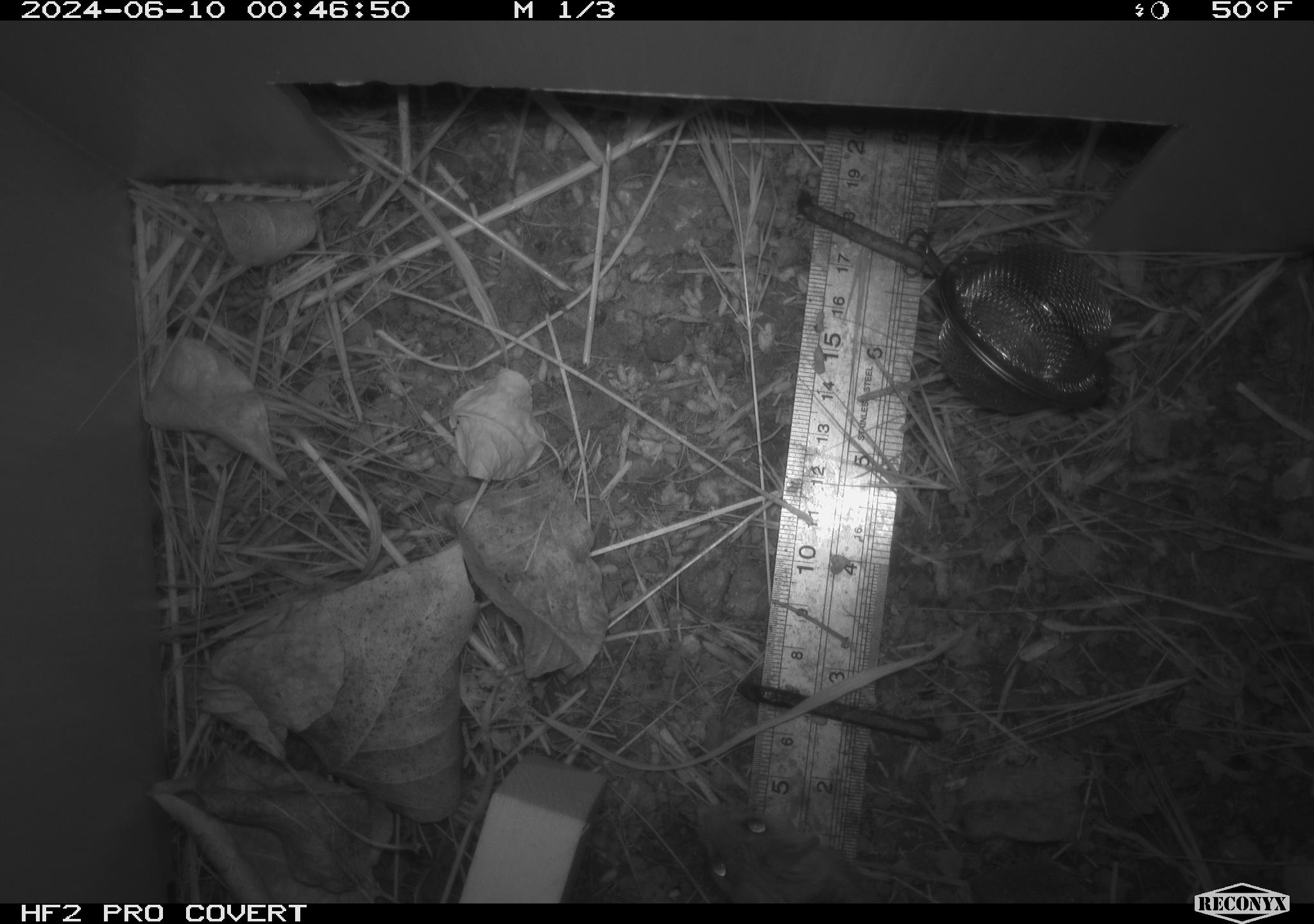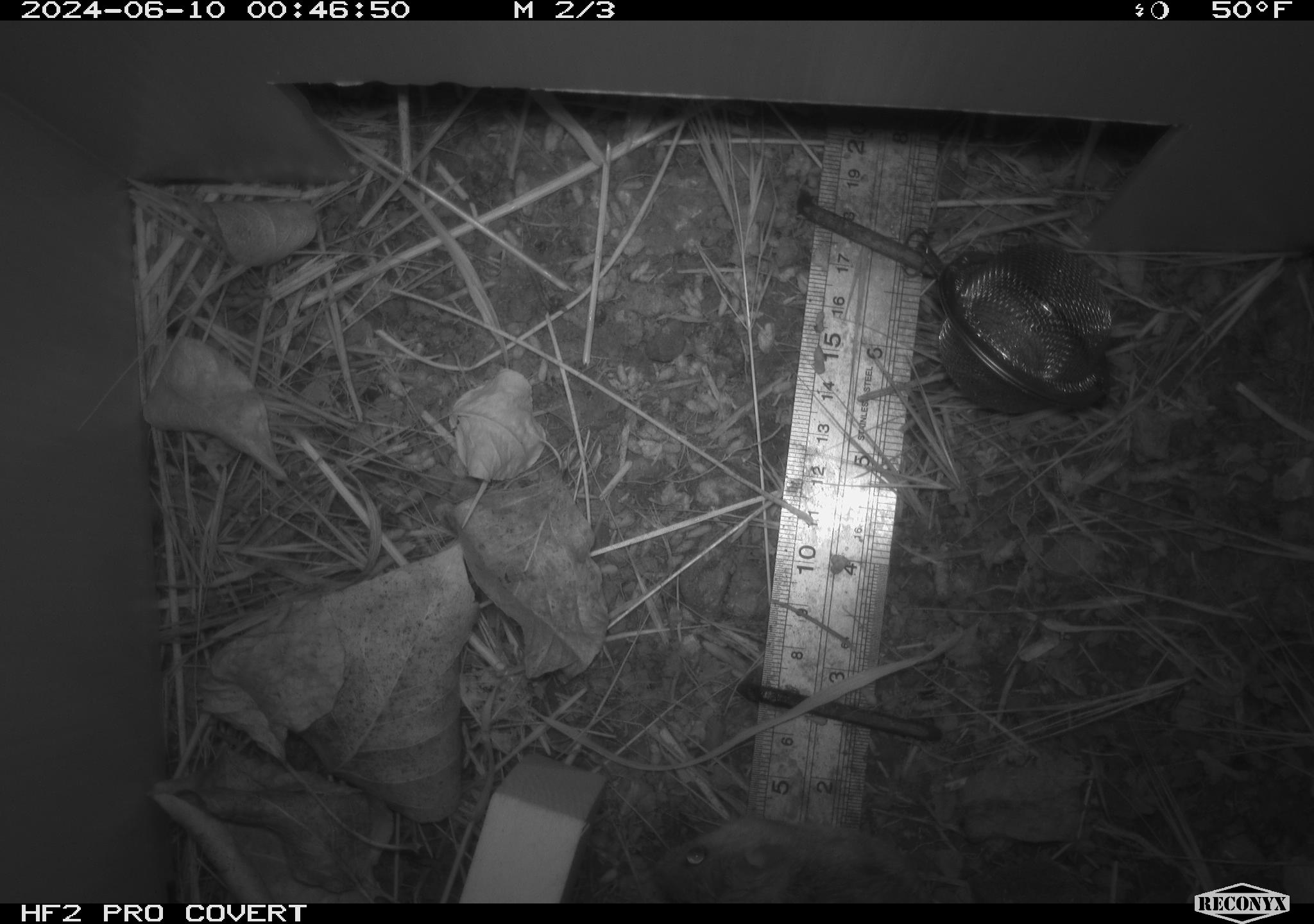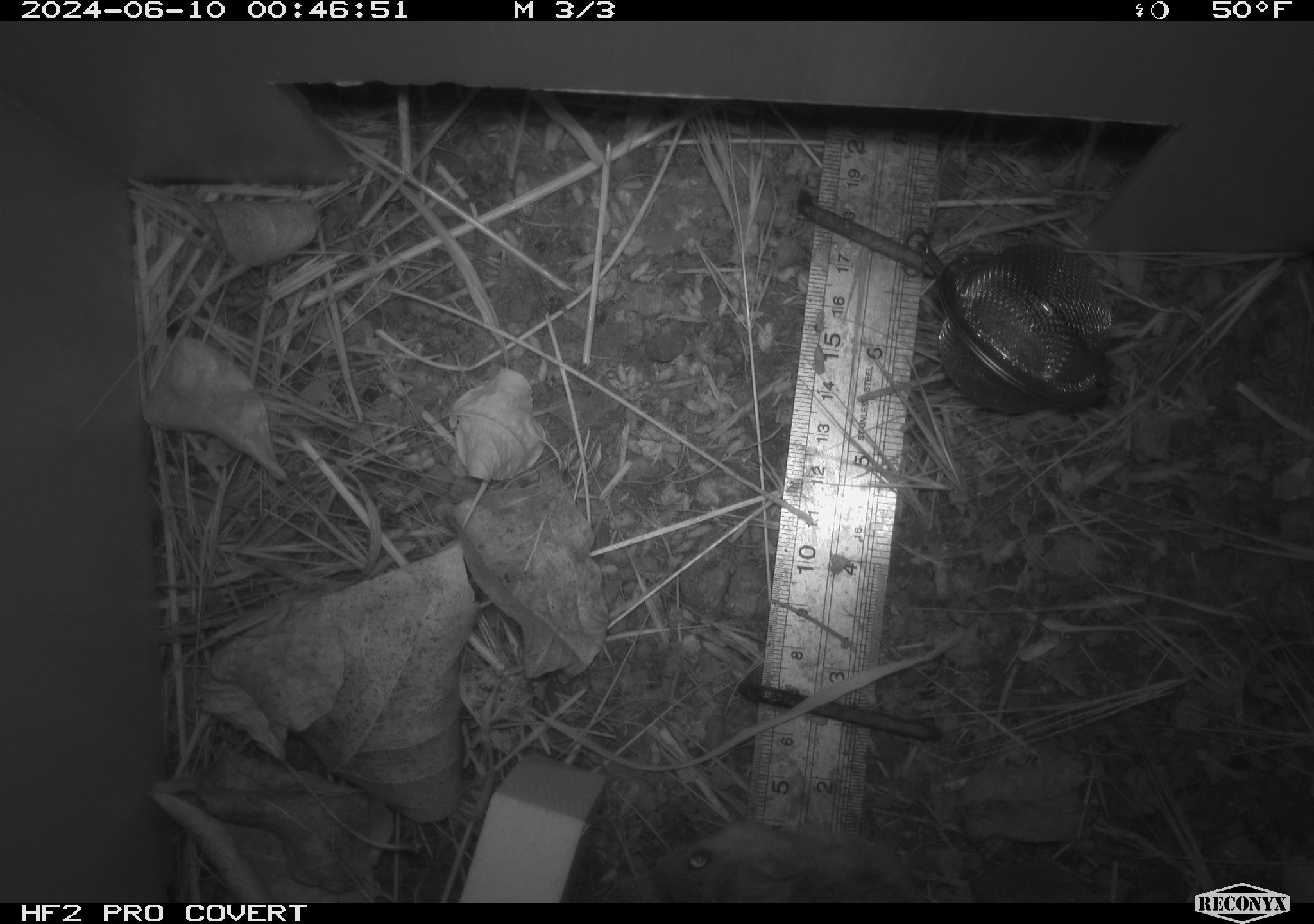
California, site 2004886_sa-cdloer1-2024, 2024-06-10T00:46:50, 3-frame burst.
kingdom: Animalia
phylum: Chordata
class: Mammalia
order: Rodentia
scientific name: Rodentia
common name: mouse species